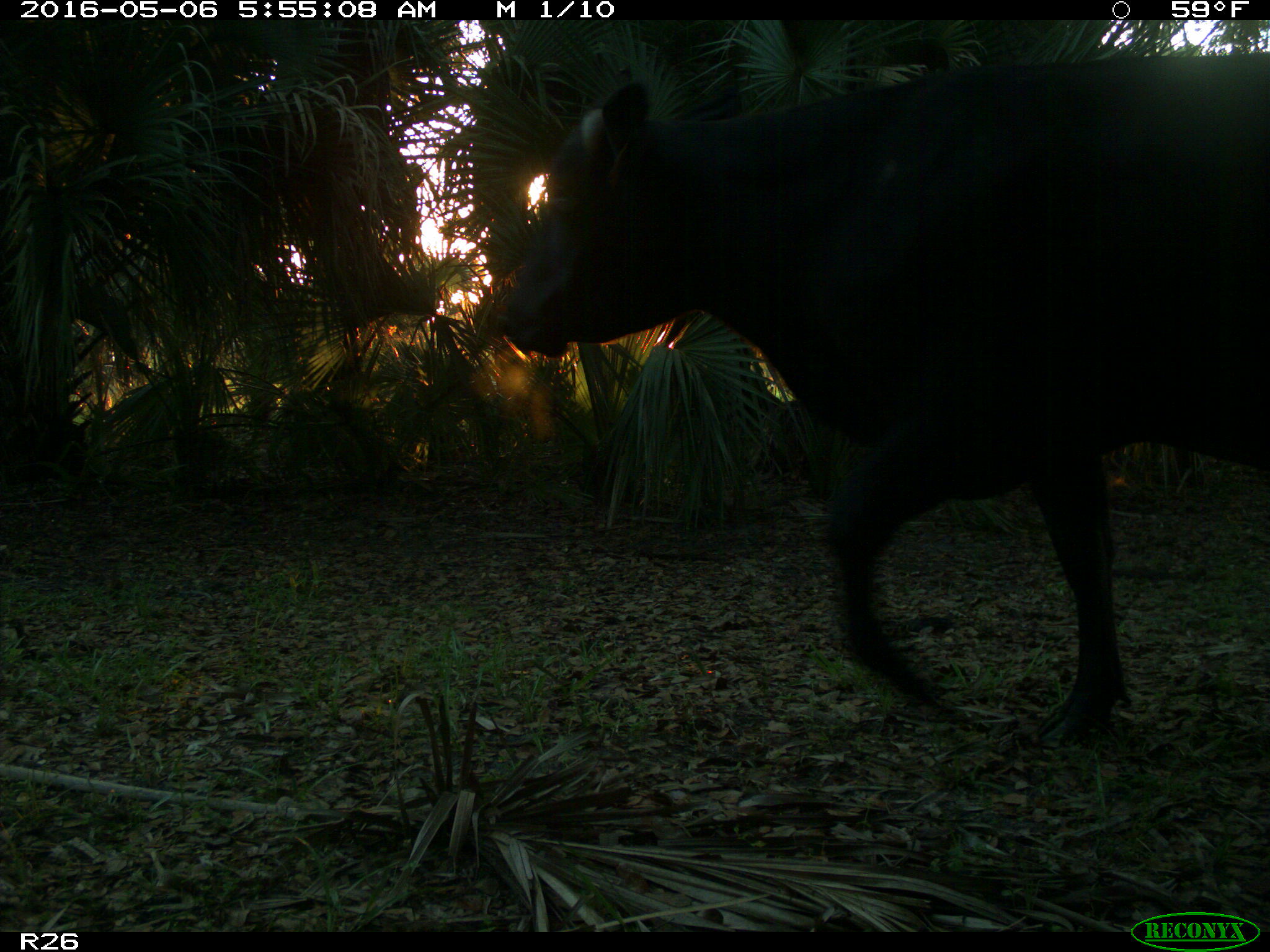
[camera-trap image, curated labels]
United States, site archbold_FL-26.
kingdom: Animalia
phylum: Chordata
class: Mammalia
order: Artiodactyla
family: Bovidae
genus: Bos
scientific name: Bos taurus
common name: domestic cow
Bos taurus (domestic cow).